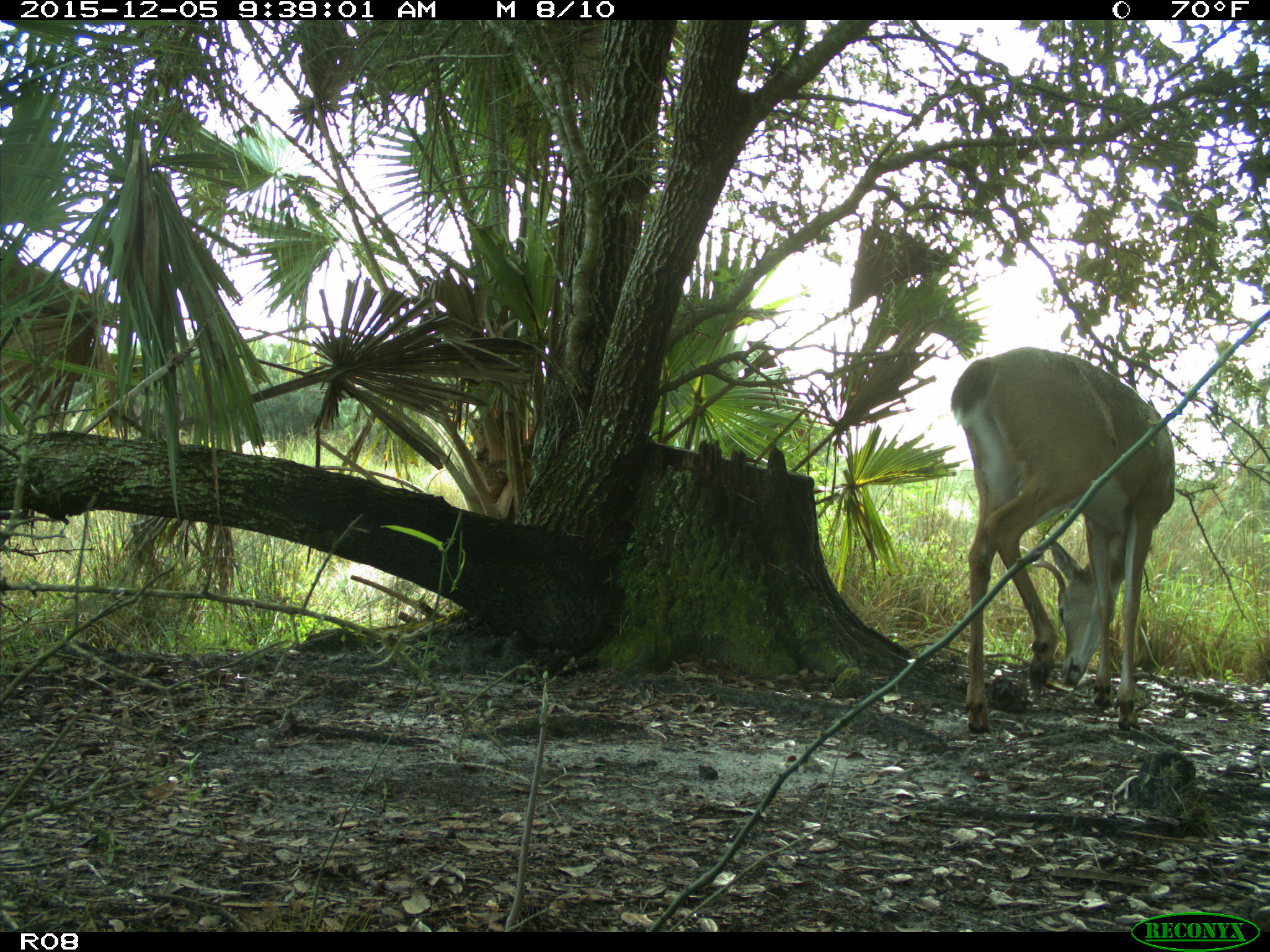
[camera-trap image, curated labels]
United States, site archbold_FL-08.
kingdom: Animalia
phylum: Chordata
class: Mammalia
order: Artiodactyla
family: Cervidae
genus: Odocoileus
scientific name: Odocoileus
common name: deer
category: unidentified deer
Unidentified deer (deer) (Odocoileus).